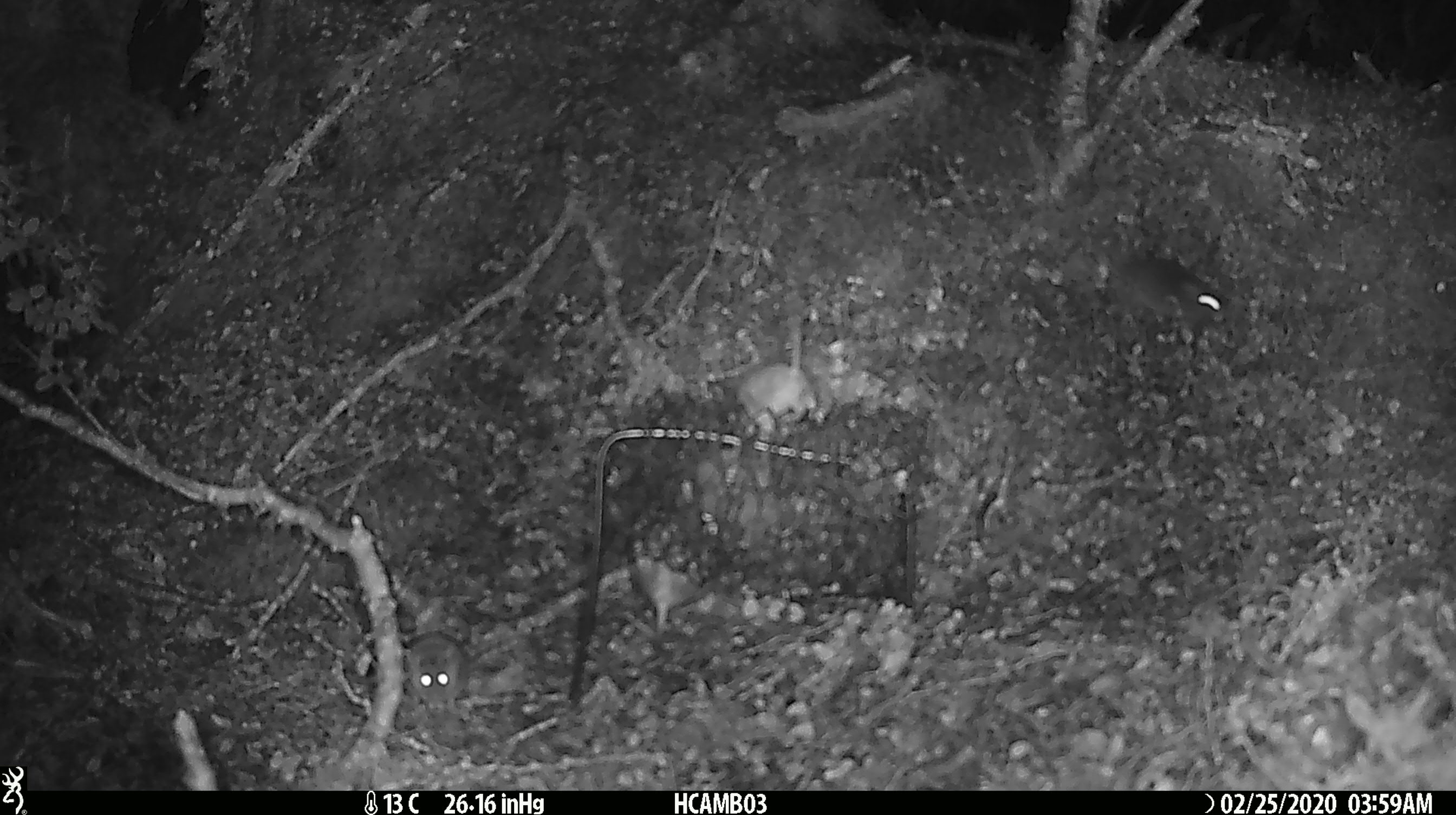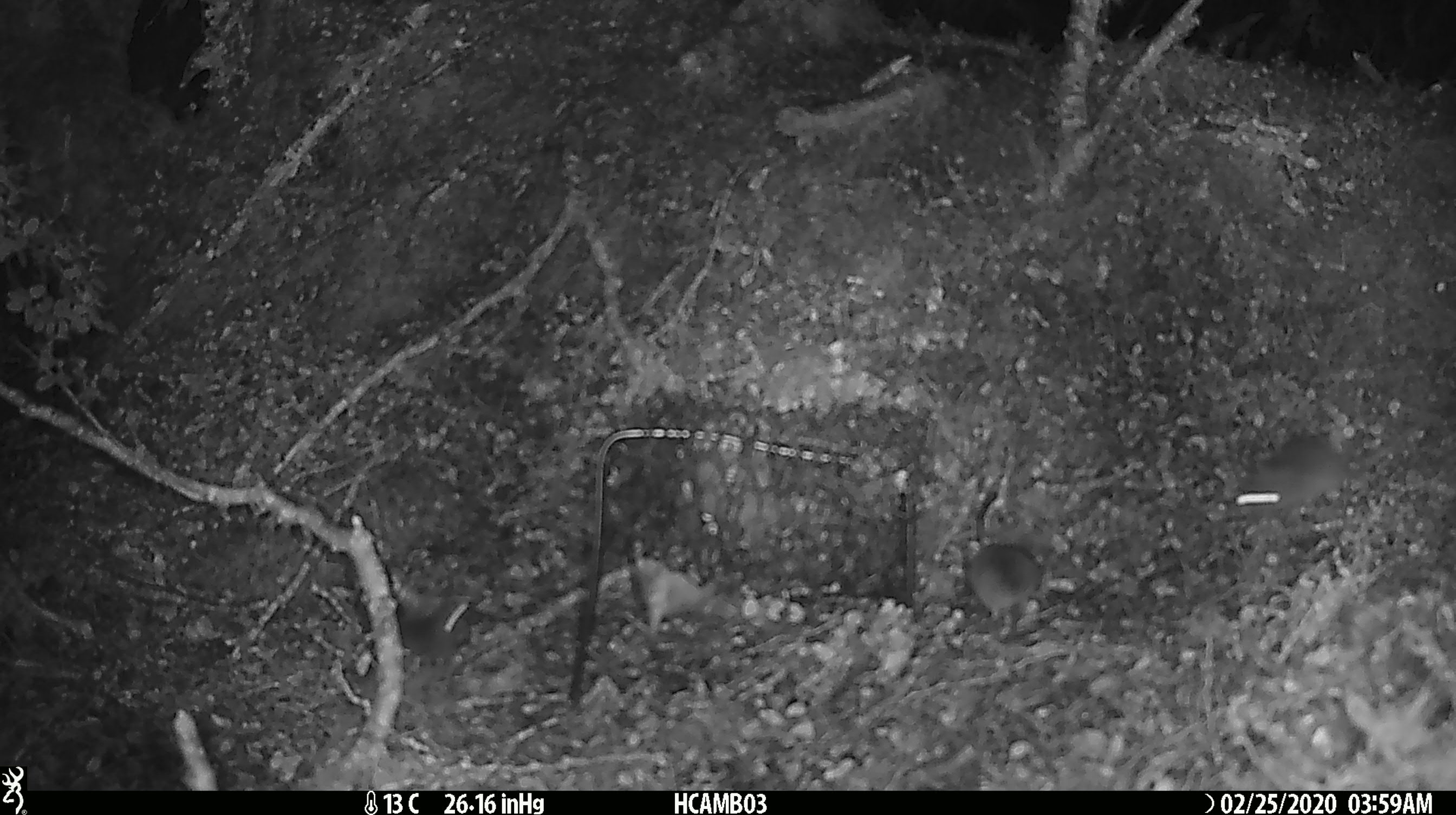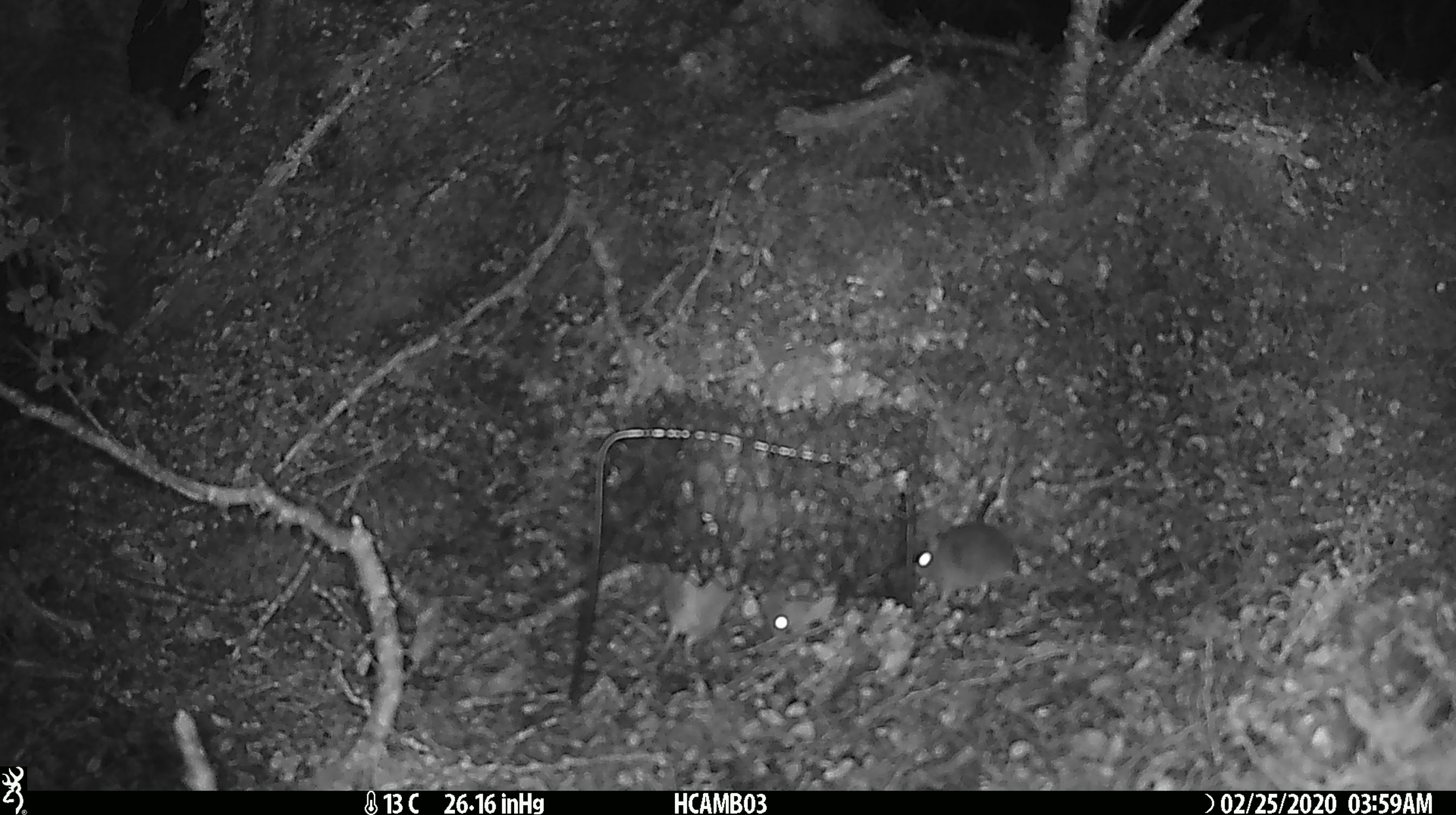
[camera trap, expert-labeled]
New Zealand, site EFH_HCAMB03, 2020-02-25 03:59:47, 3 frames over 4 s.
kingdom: Animalia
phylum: Chordata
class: Mammalia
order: Rodentia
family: Muridae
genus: Mus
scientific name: Mus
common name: mouse